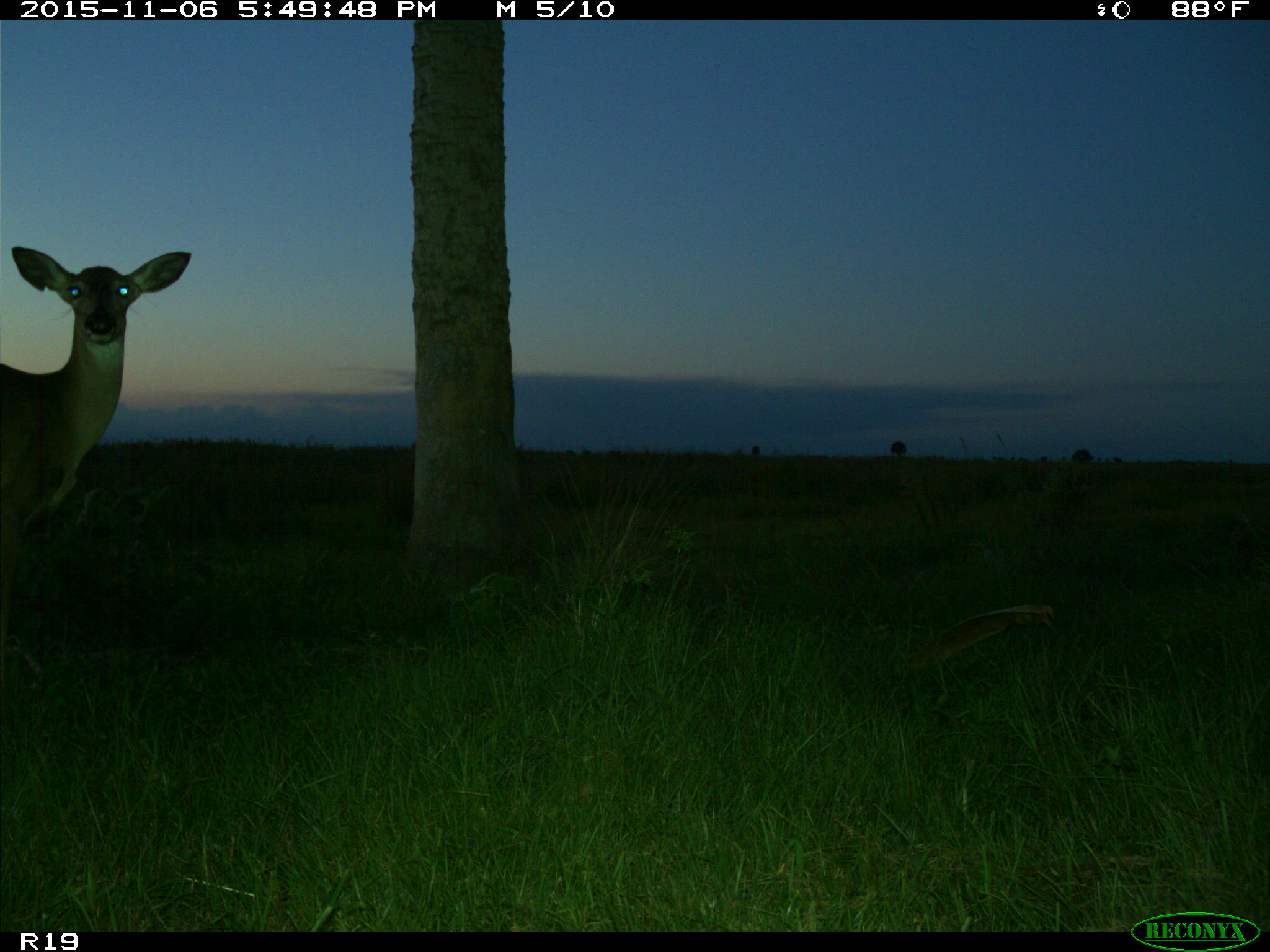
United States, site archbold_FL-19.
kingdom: Animalia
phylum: Chordata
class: Mammalia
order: Artiodactyla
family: Cervidae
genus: Odocoileus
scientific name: Odocoileus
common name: deer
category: unidentified deer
Unidentified deer (deer) (Odocoileus).